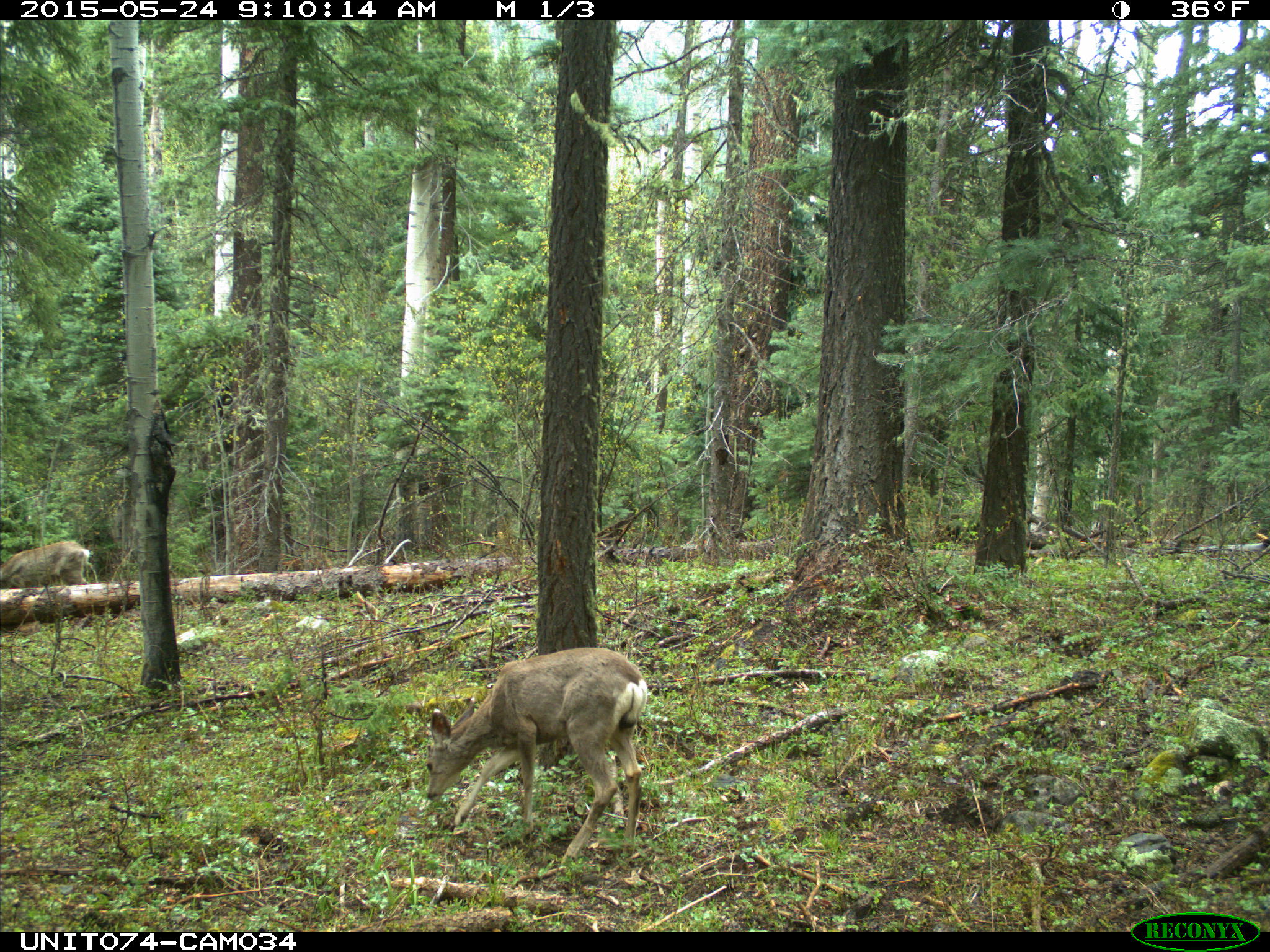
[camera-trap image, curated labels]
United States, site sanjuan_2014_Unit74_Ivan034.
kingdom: Animalia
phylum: Chordata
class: Mammalia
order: Artiodactyla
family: Cervidae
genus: Odocoileus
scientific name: Odocoileus hemionus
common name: mule deer